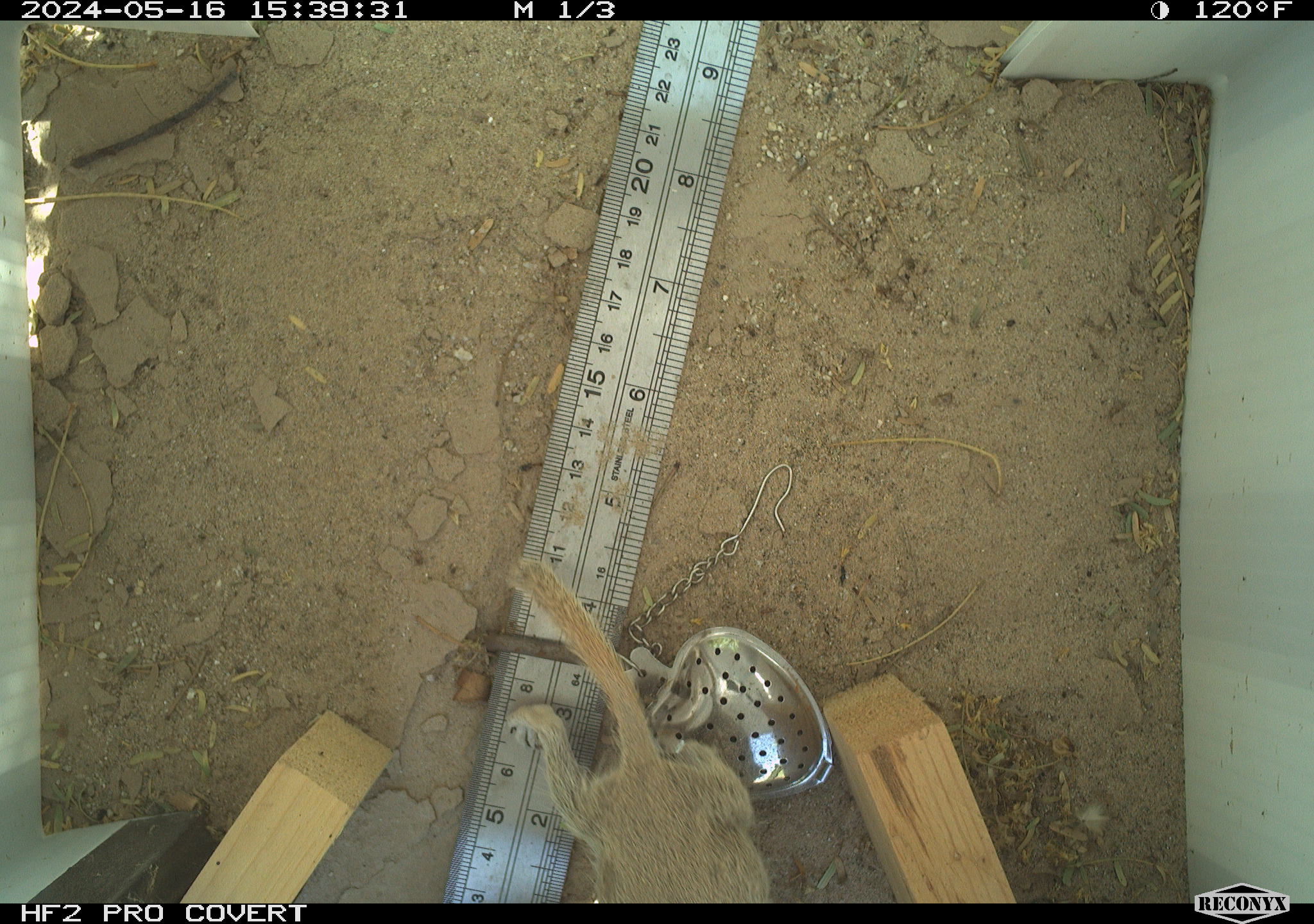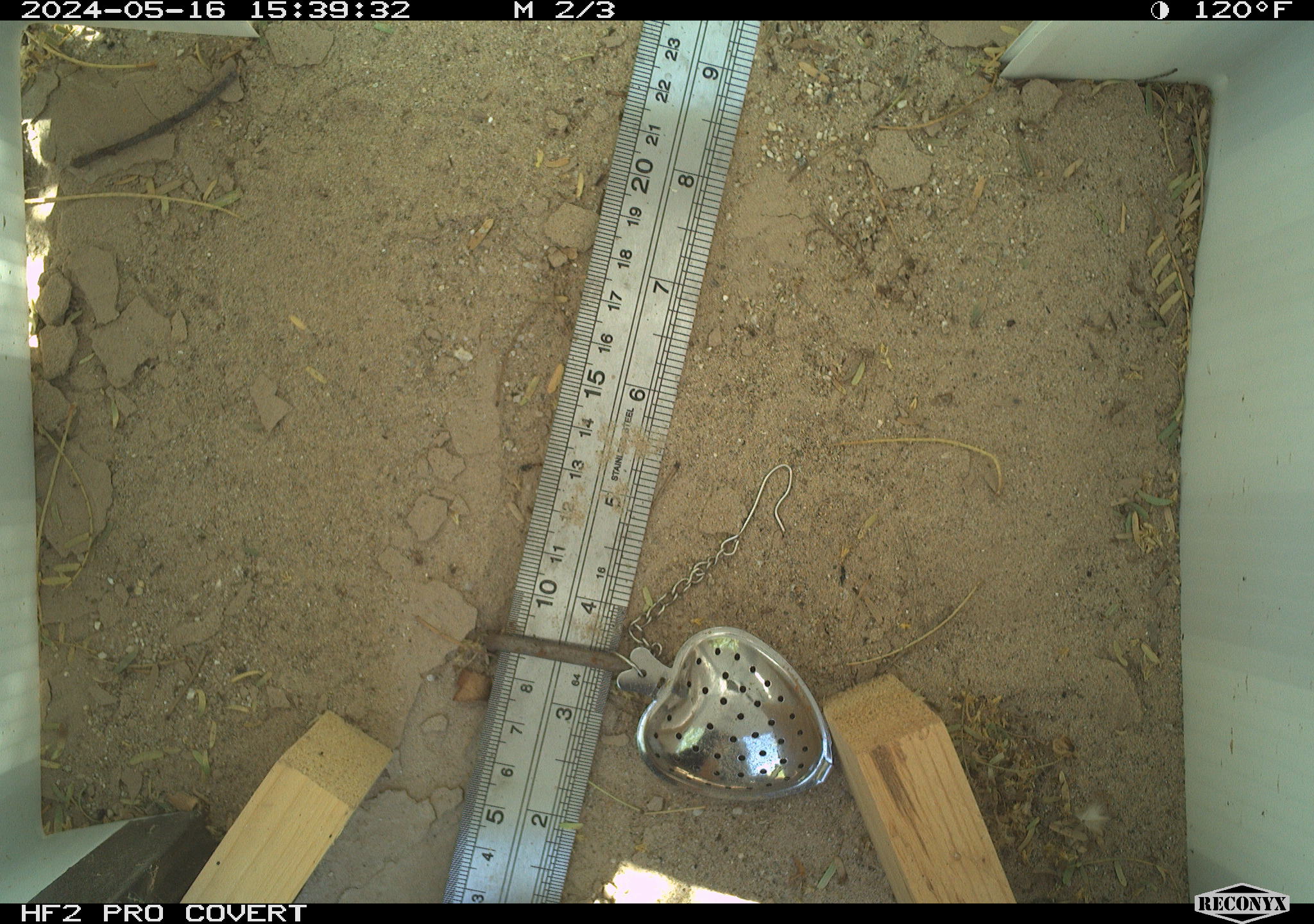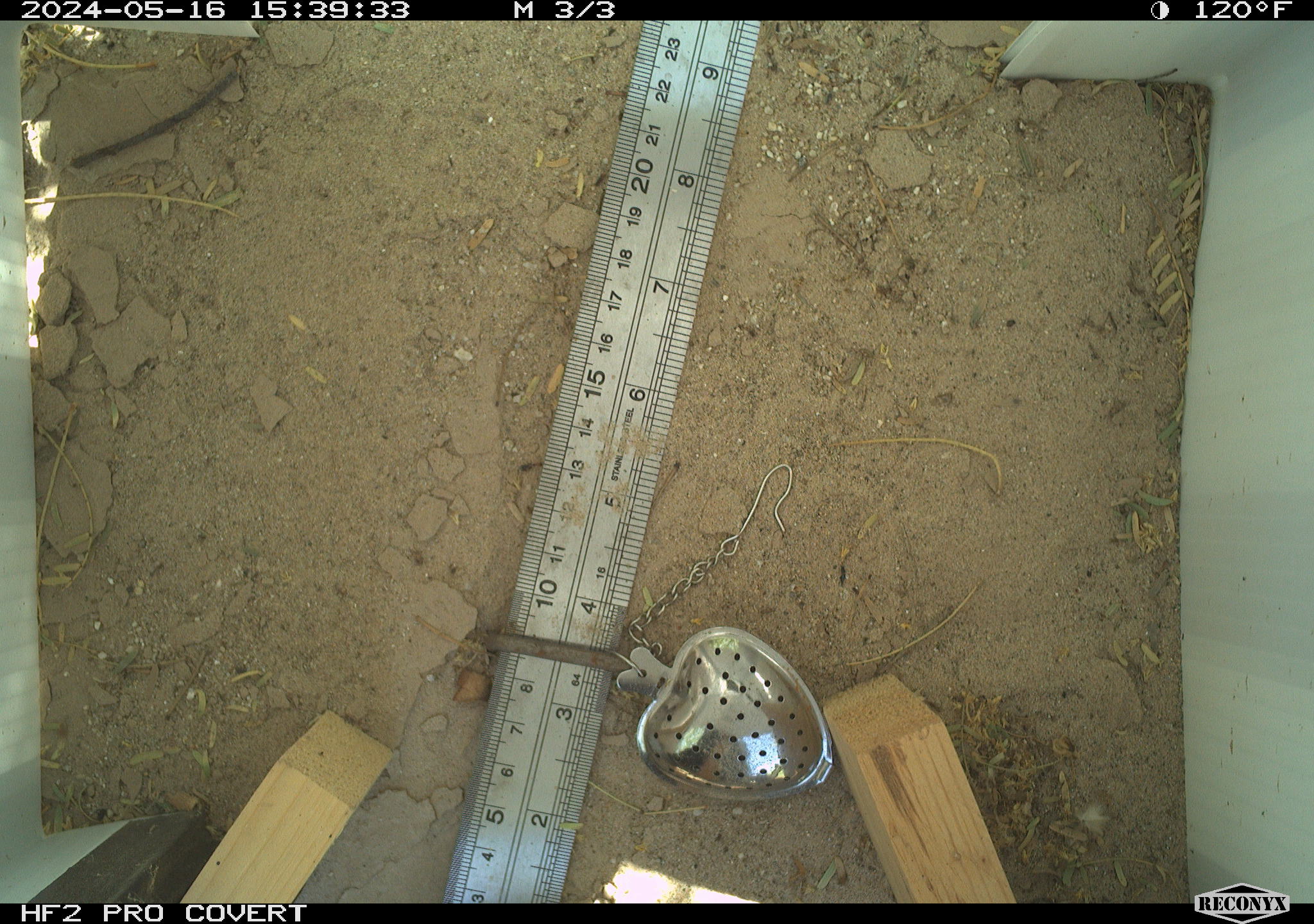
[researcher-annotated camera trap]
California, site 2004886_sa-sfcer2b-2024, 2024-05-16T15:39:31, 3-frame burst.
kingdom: Animalia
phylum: Chordata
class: Mammalia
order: Rodentia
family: Sciuridae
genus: Xerospermophilus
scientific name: Xerospermophilus tereticaudus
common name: round-tailed ground squirrel